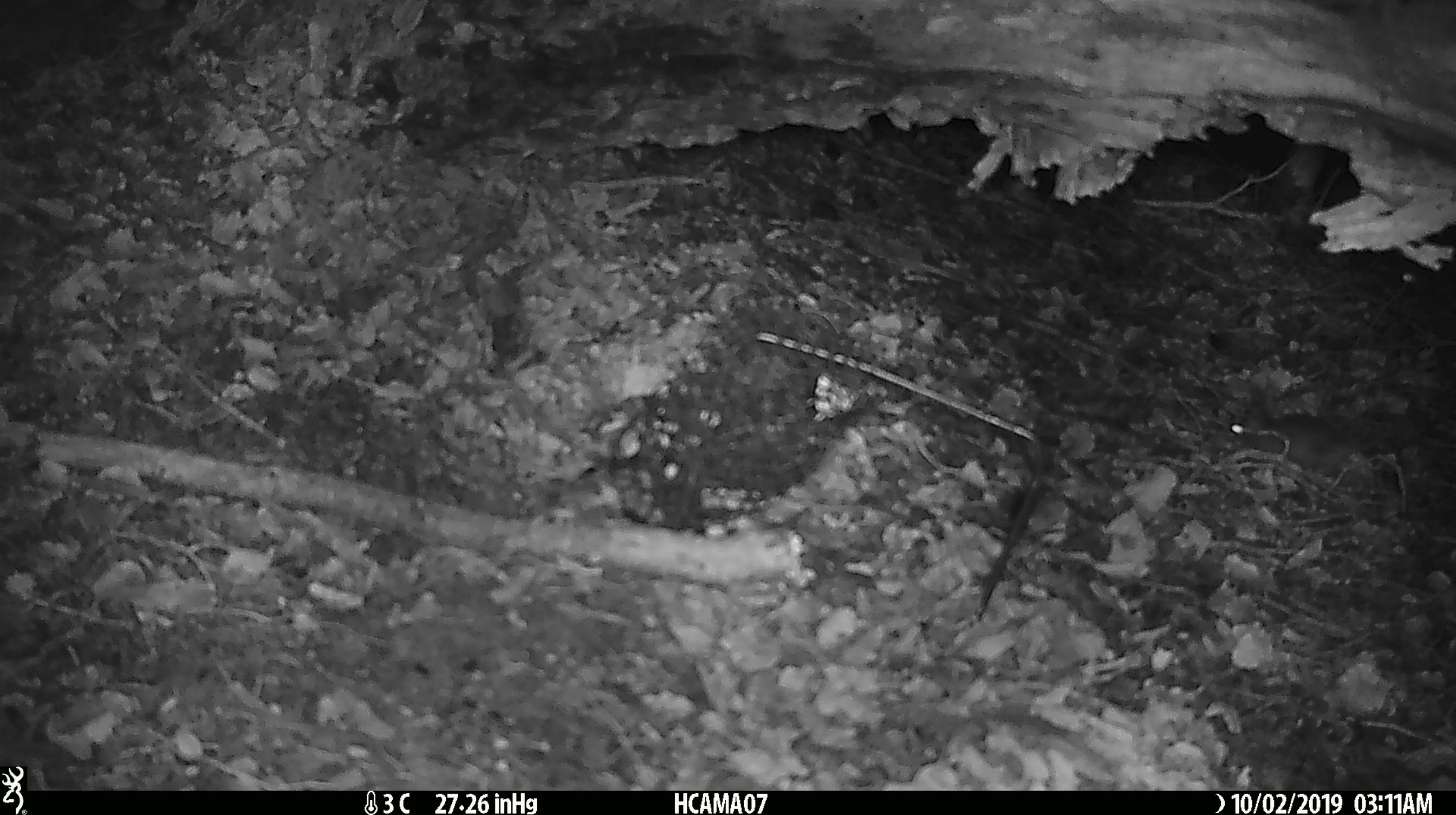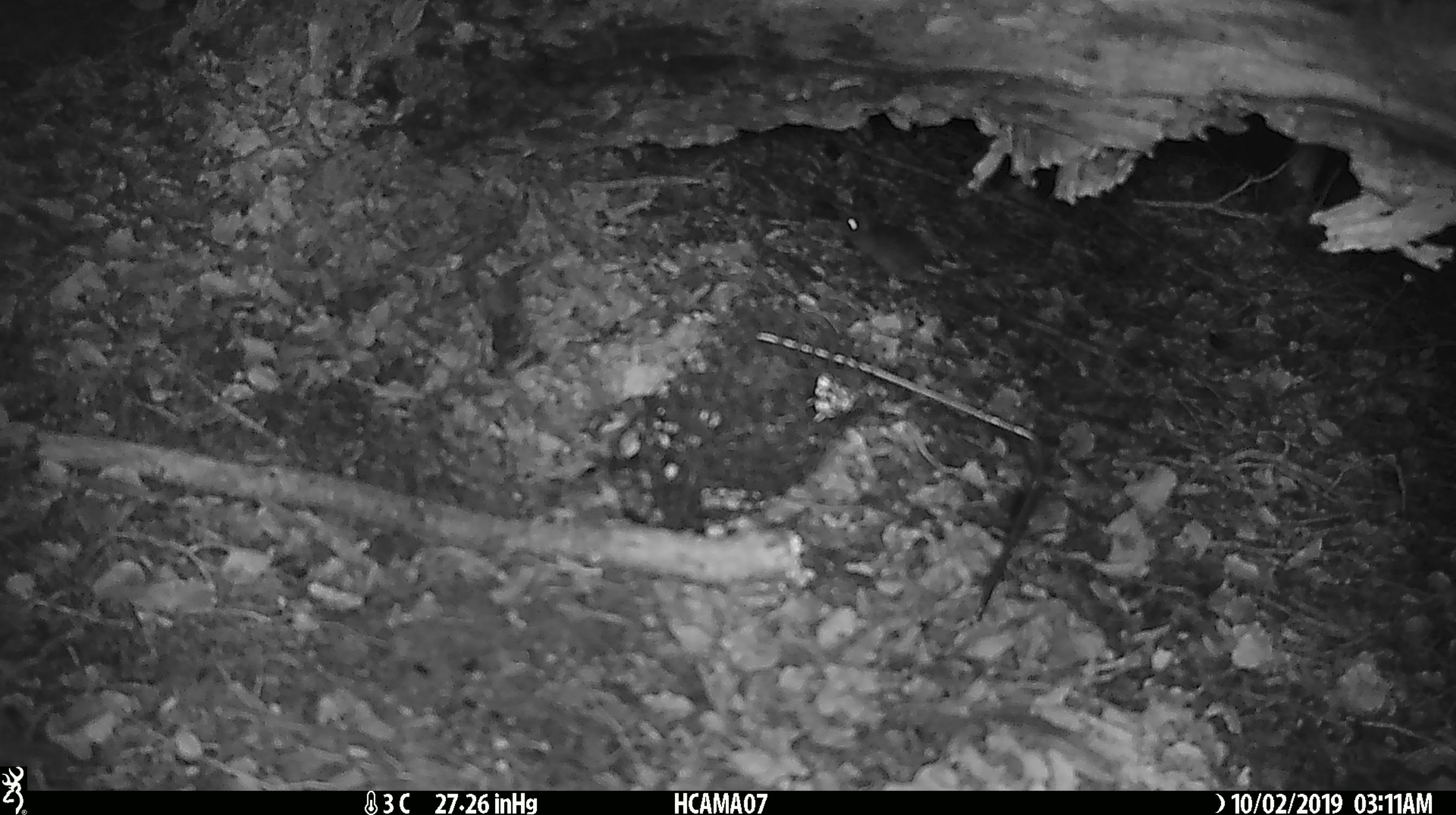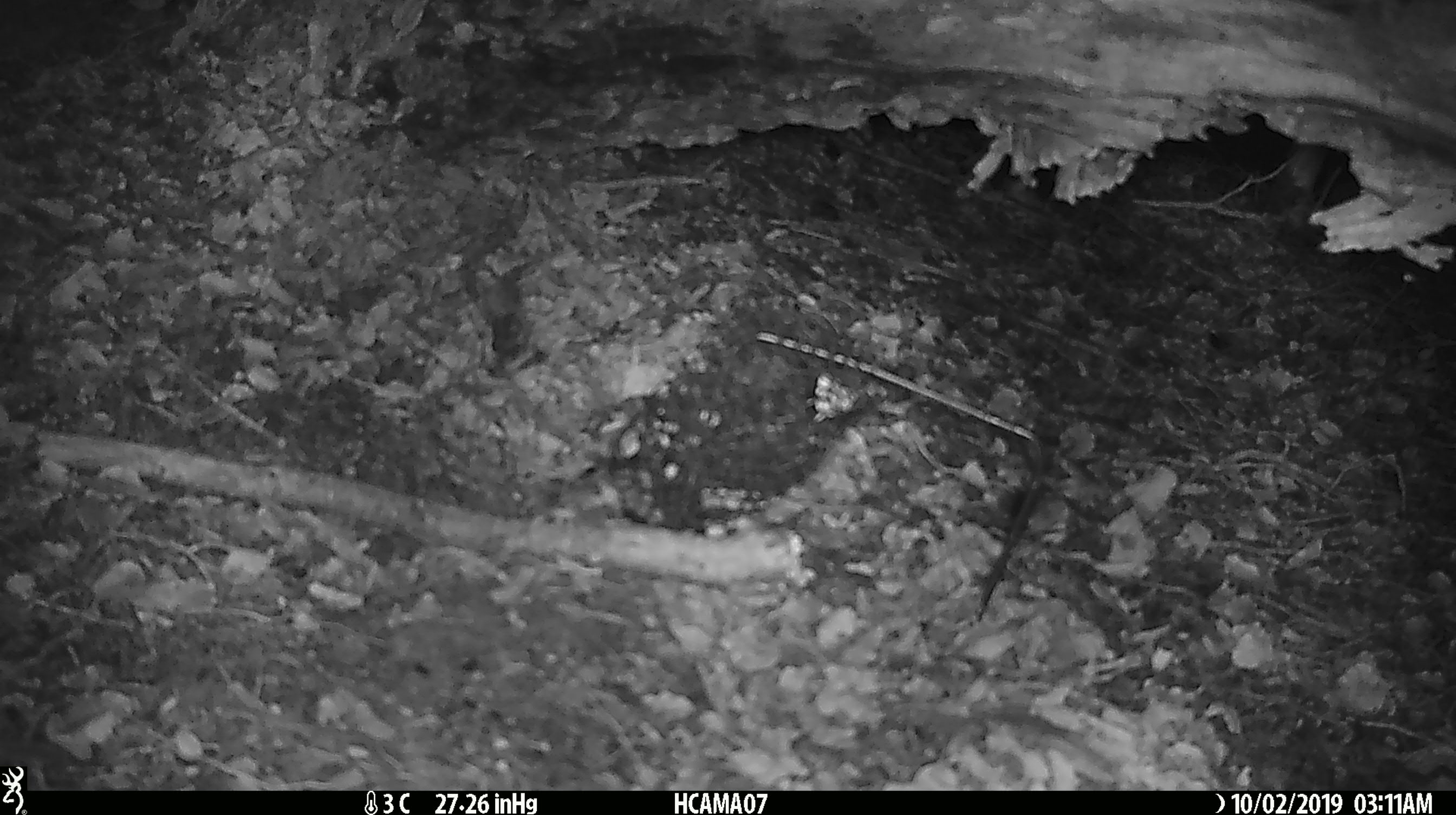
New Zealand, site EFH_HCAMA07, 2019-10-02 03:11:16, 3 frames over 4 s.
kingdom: Animalia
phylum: Chordata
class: Mammalia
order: Rodentia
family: Muridae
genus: Mus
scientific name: Mus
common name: mouse